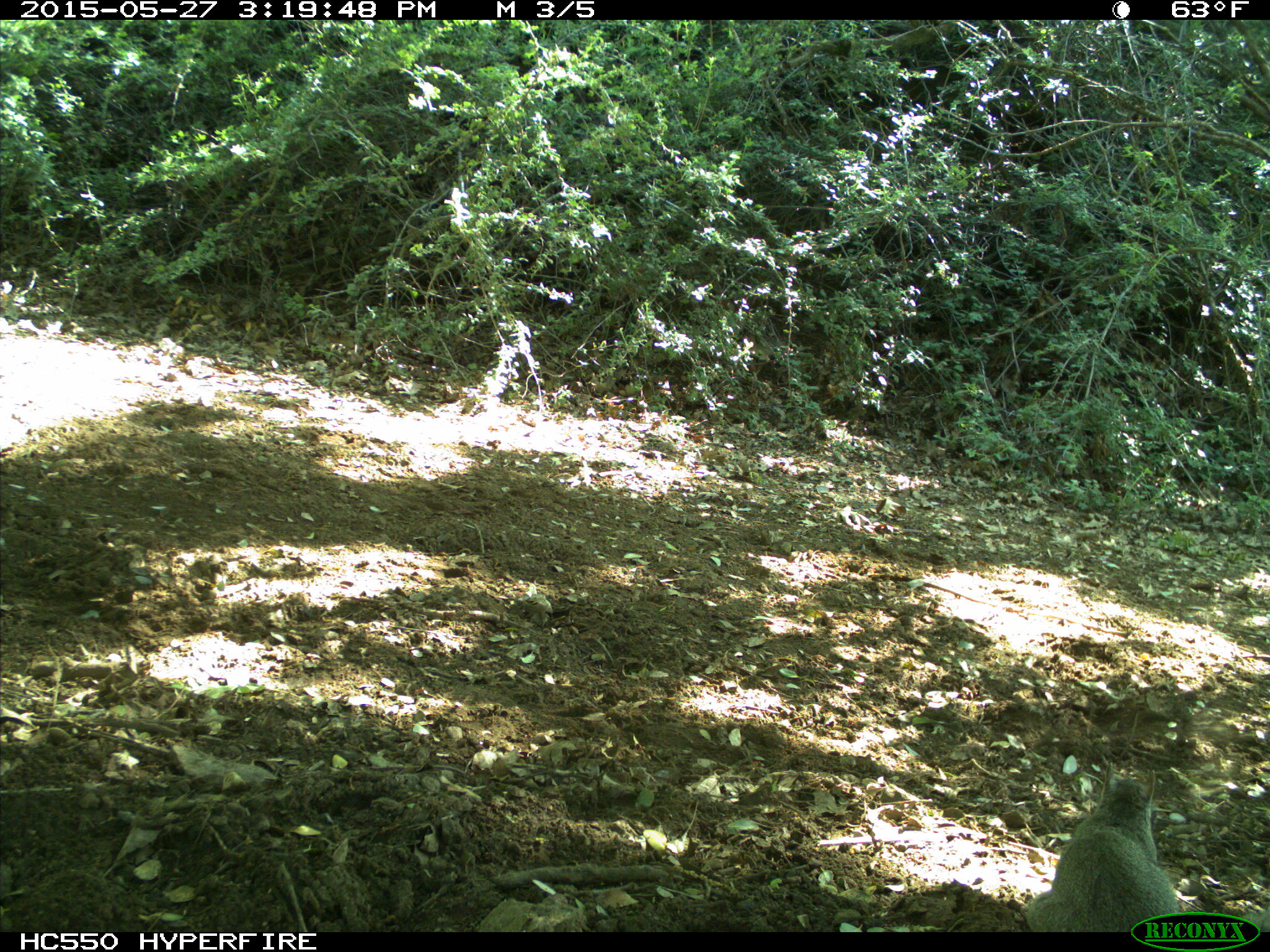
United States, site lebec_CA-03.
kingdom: Animalia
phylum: Chordata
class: Mammalia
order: Rodentia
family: Sciuridae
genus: Sciurus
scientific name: Sciurus carolinensis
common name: eastern gray squirrel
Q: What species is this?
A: Sciurus carolinensis (eastern gray squirrel).